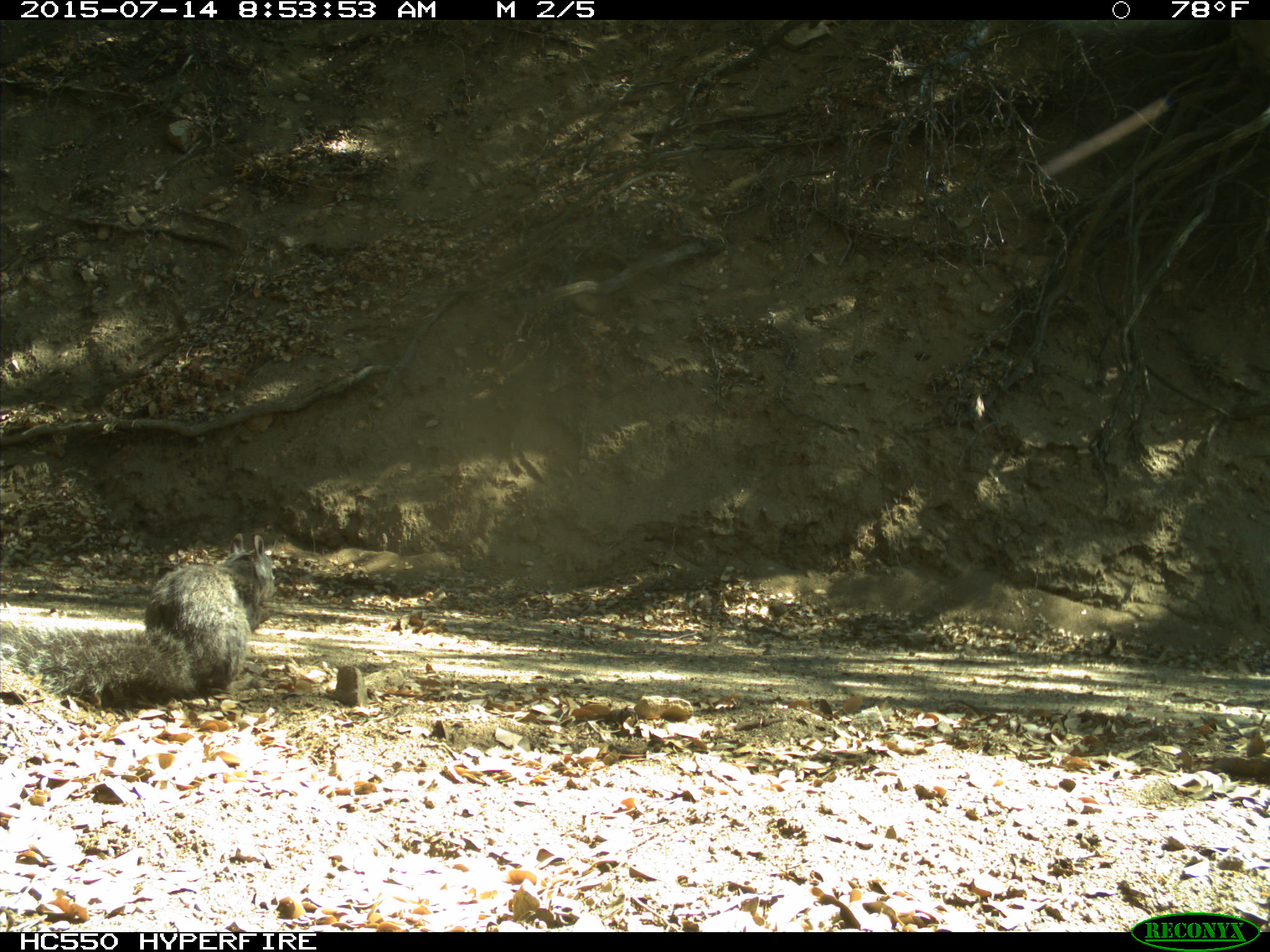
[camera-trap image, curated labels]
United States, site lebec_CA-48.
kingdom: Animalia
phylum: Chordata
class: Mammalia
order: Rodentia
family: Sciuridae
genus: Sciurus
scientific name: Sciurus carolinensis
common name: eastern gray squirrel